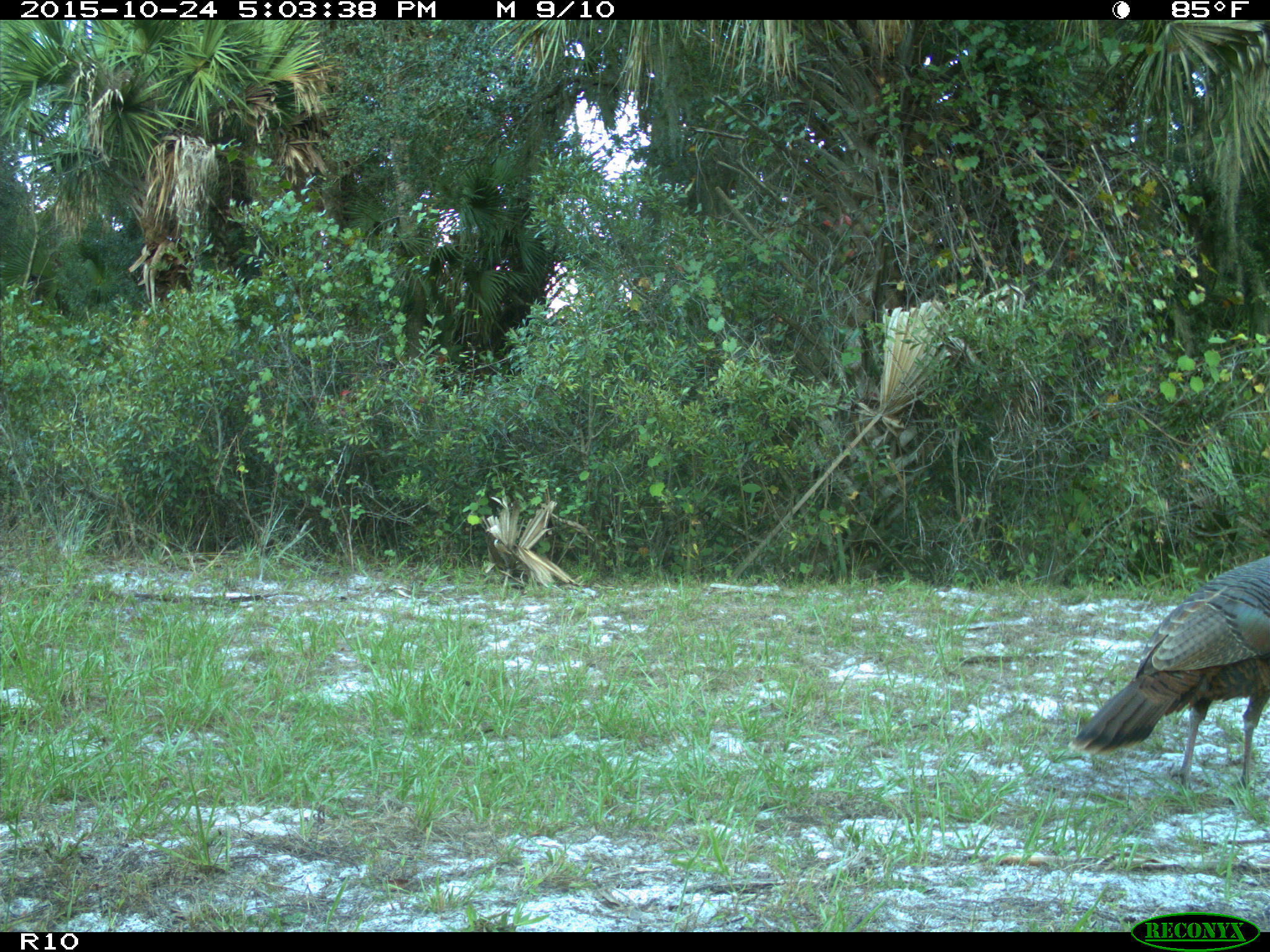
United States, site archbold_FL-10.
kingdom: Animalia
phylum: Chordata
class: Aves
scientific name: Aves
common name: birds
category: unidentified bird